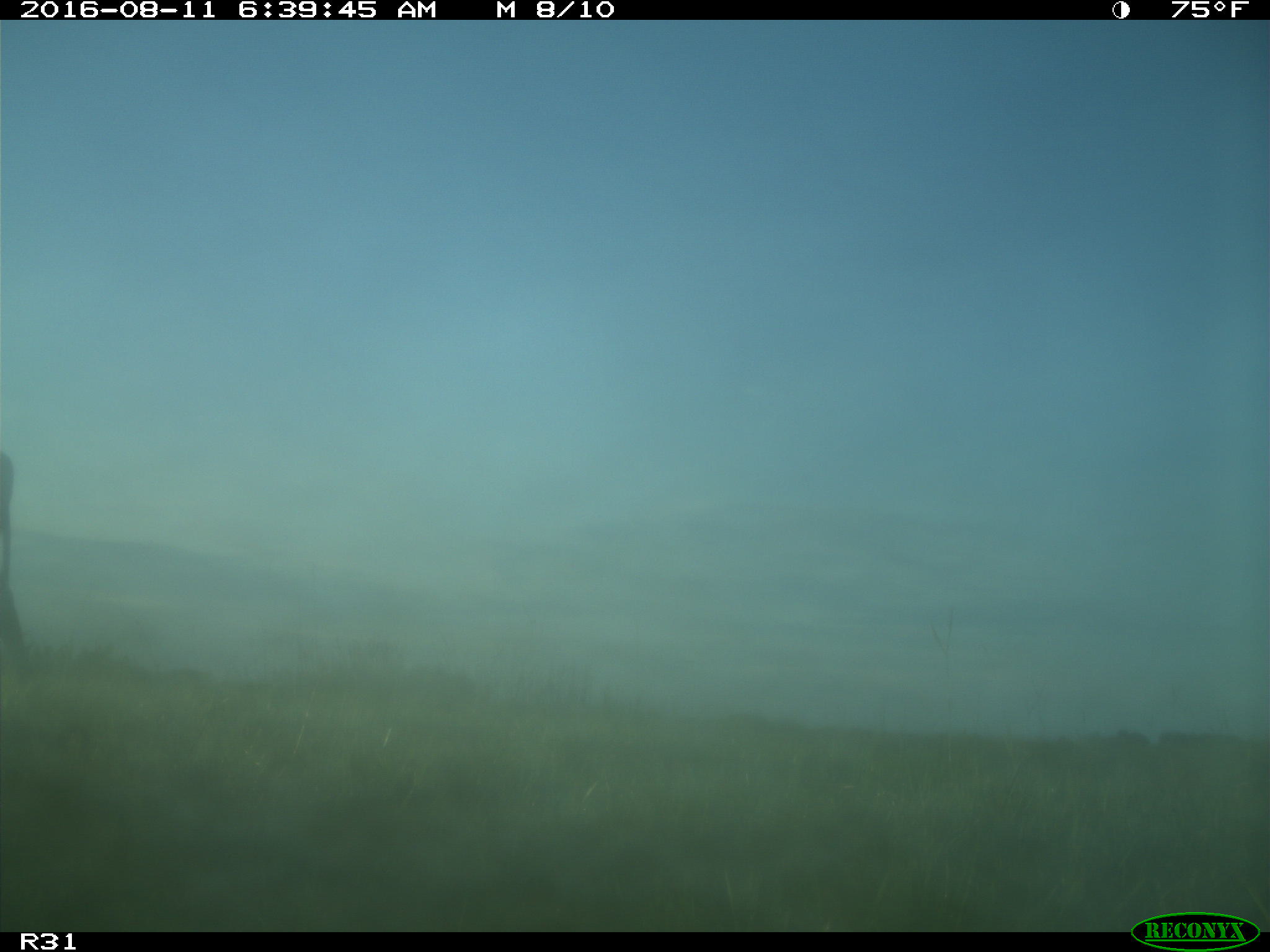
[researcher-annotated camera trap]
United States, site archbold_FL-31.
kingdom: Animalia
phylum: Chordata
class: Mammalia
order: Artiodactyla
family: Bovidae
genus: Bos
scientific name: Bos taurus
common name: domestic cow